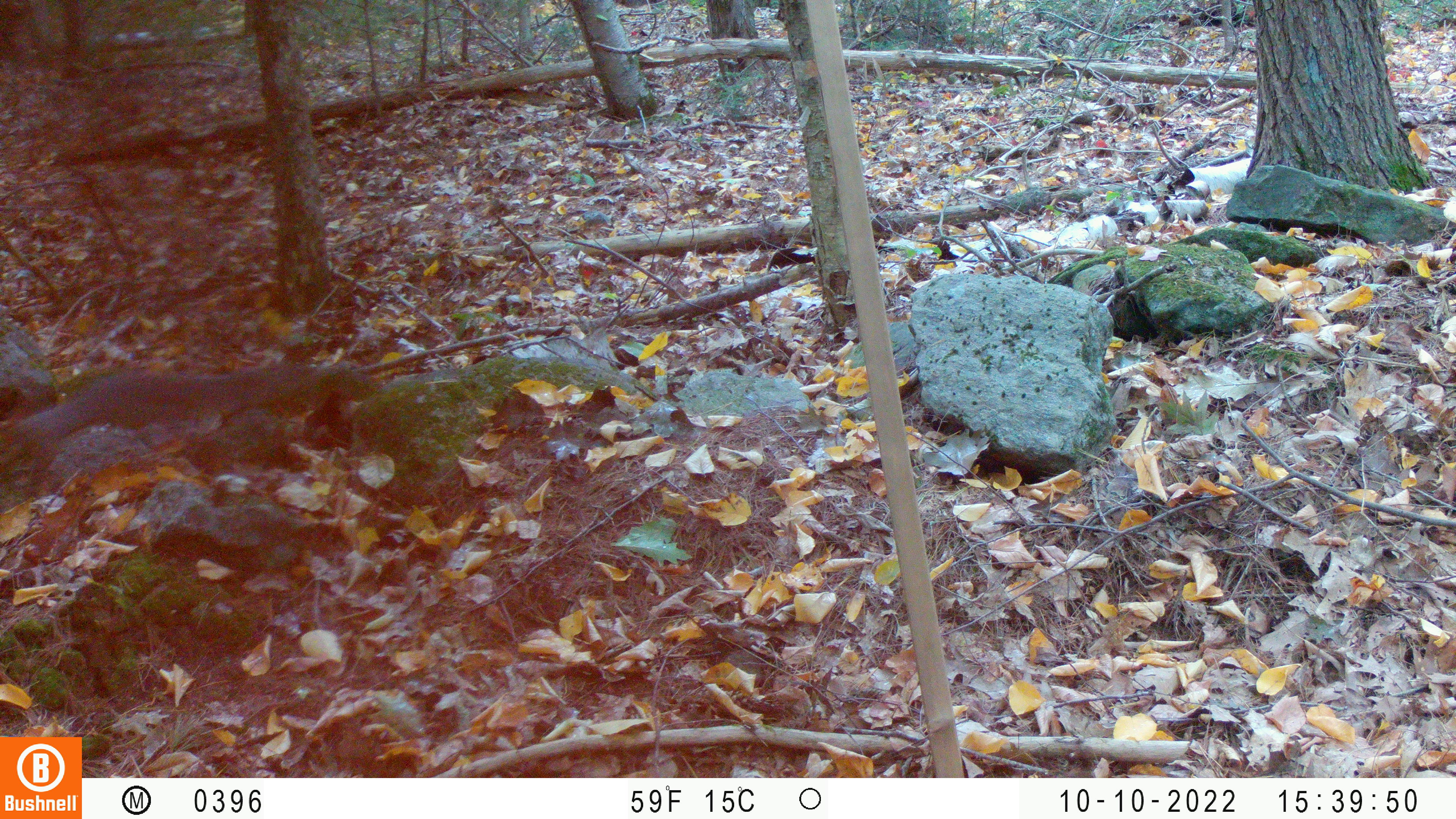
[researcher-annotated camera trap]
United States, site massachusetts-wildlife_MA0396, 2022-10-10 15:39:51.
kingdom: Animalia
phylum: Chordata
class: Mammalia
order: Rodentia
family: Sciuridae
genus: Sciurus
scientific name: Sciurus carolinensis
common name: gray squirrel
Gray squirrel (Sciurus carolinensis).